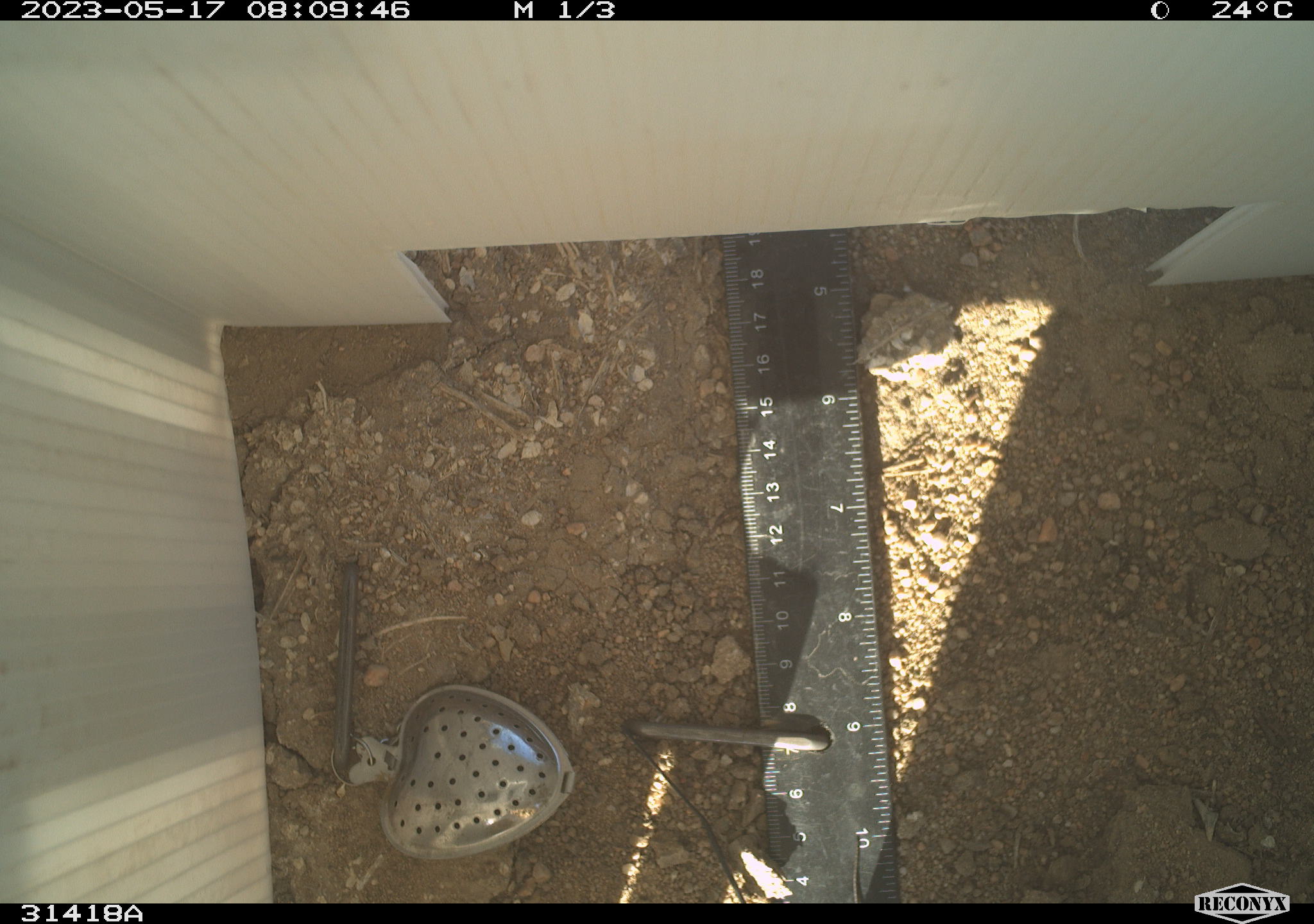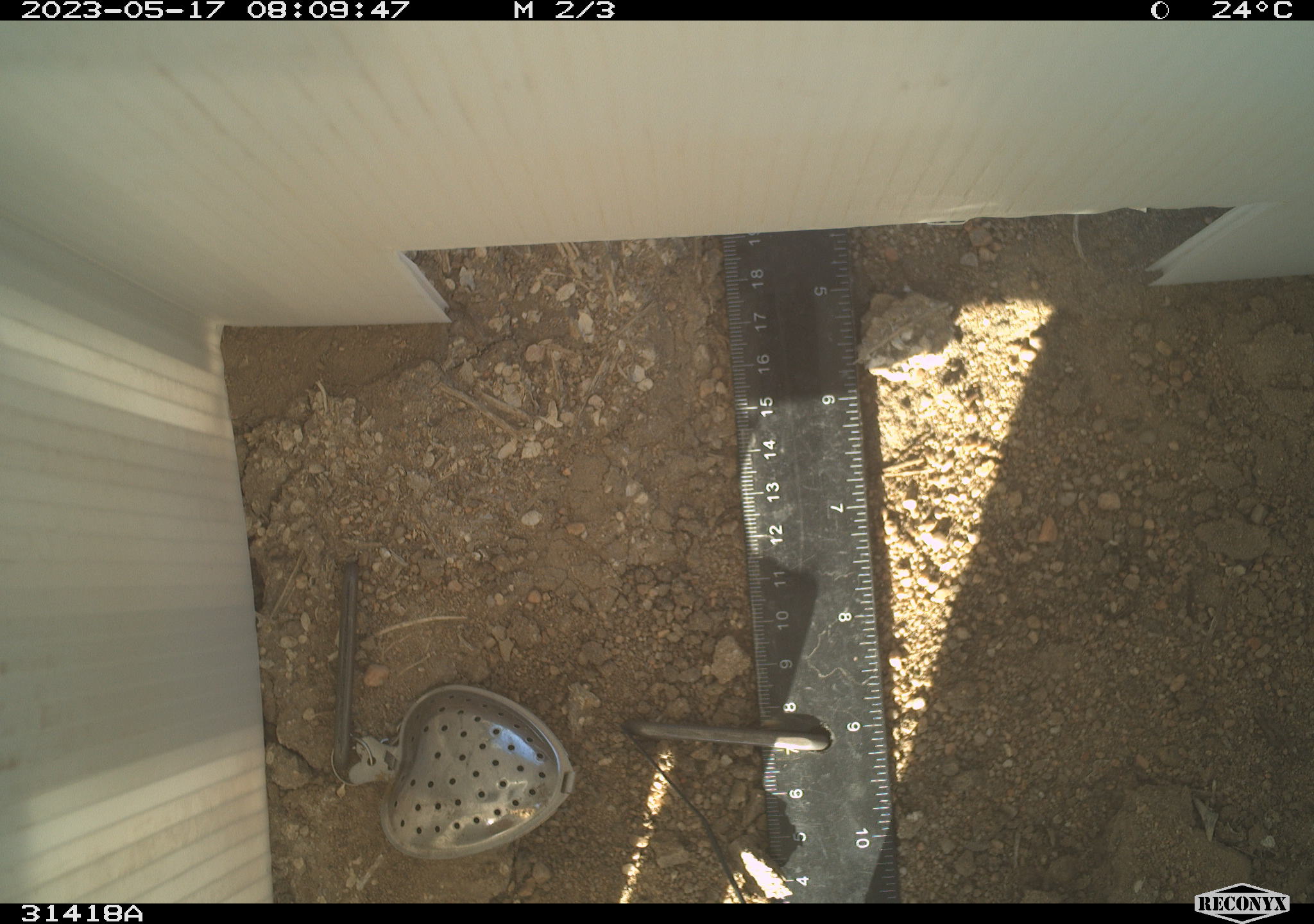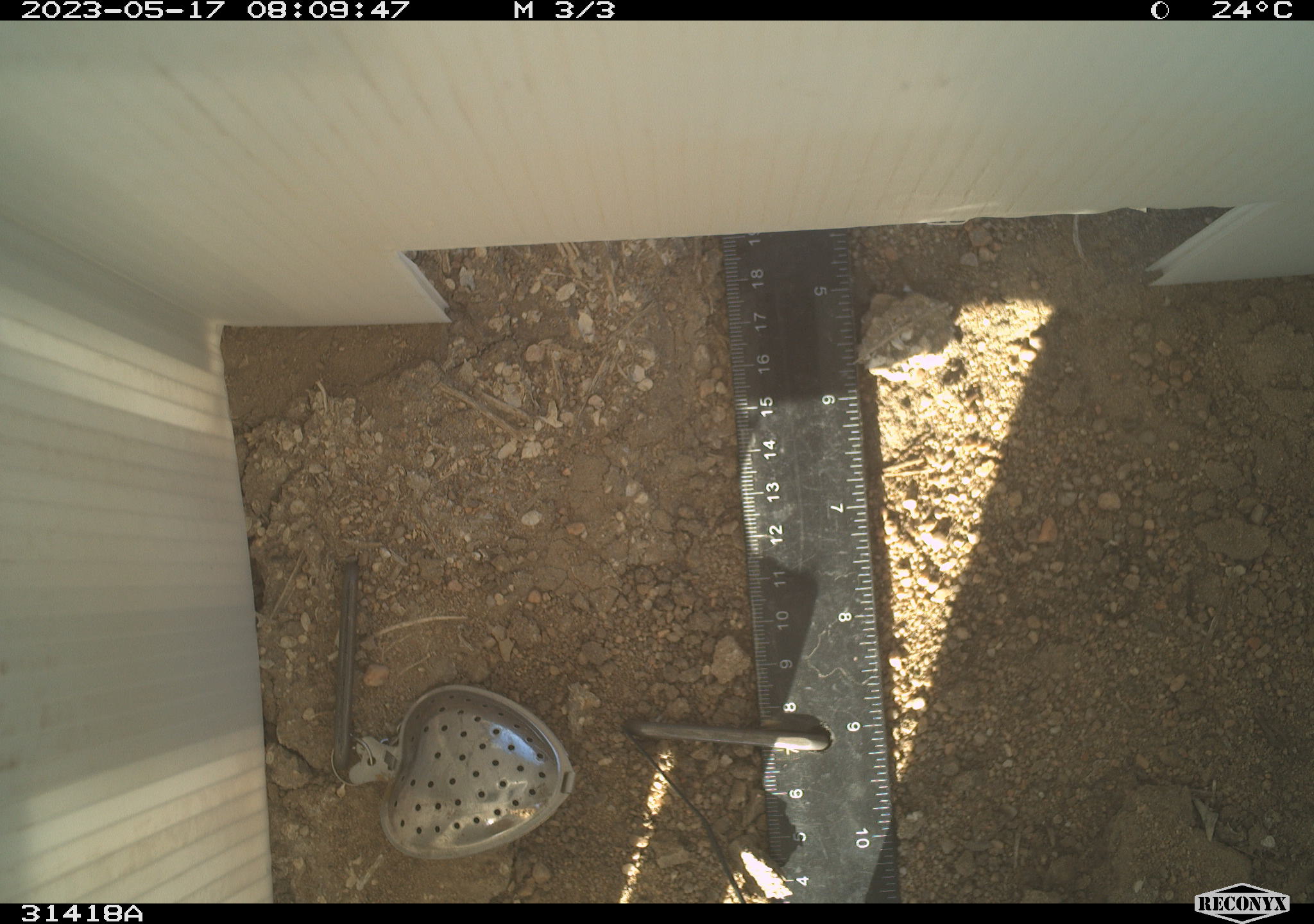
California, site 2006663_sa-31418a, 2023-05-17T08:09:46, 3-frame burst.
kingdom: Animalia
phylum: Arthropoda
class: Insecta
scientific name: Insecta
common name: insect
Insect (Insecta).